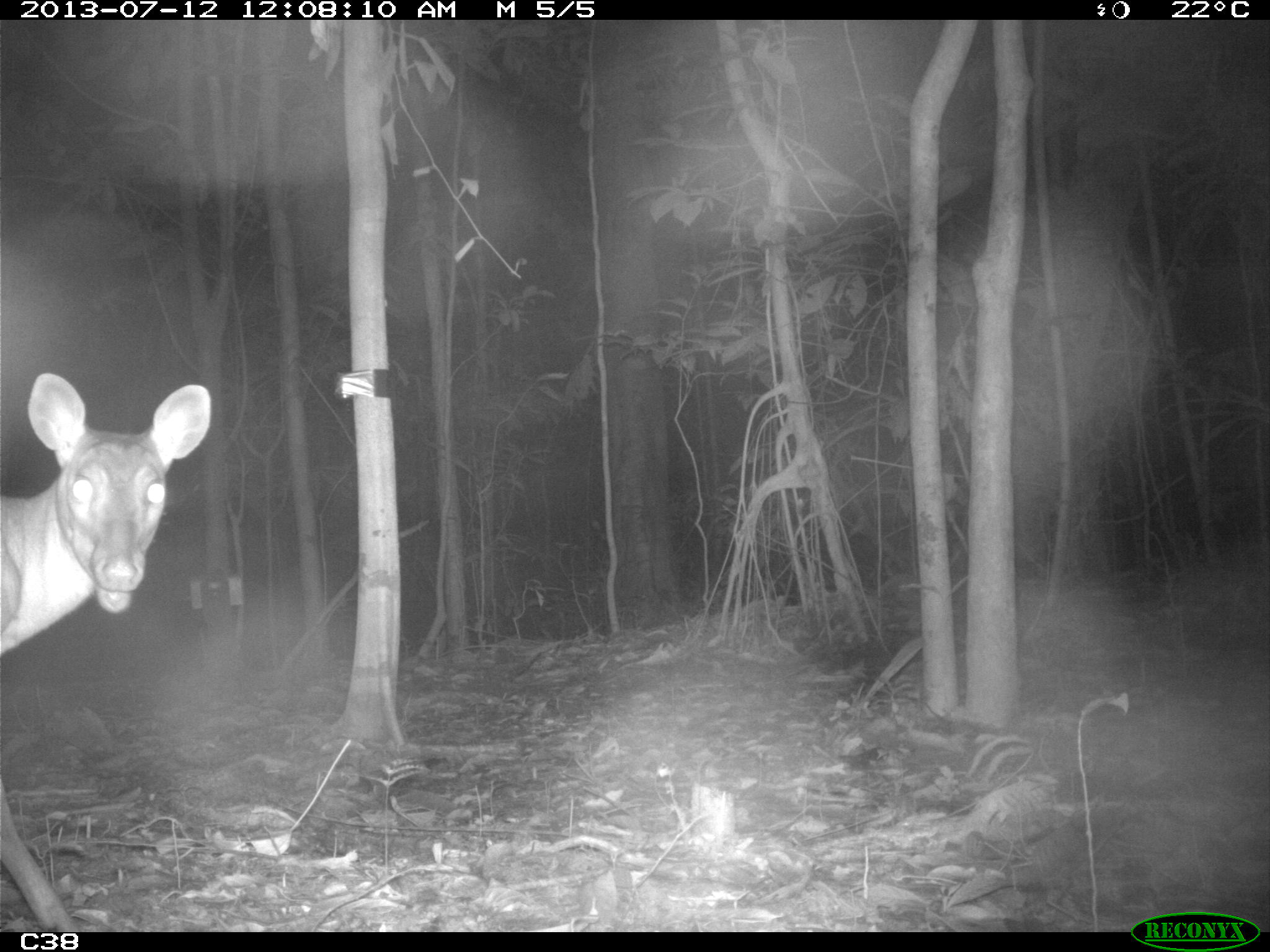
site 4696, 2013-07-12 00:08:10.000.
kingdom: Animalia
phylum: Chordata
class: Mammalia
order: Artiodactyla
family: Cervidae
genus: Mazama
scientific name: Mazama americana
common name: red brocket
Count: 1.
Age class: adult.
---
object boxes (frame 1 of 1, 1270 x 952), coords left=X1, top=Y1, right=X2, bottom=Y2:
mazama americana: left=0, top=370, right=209, bottom=927